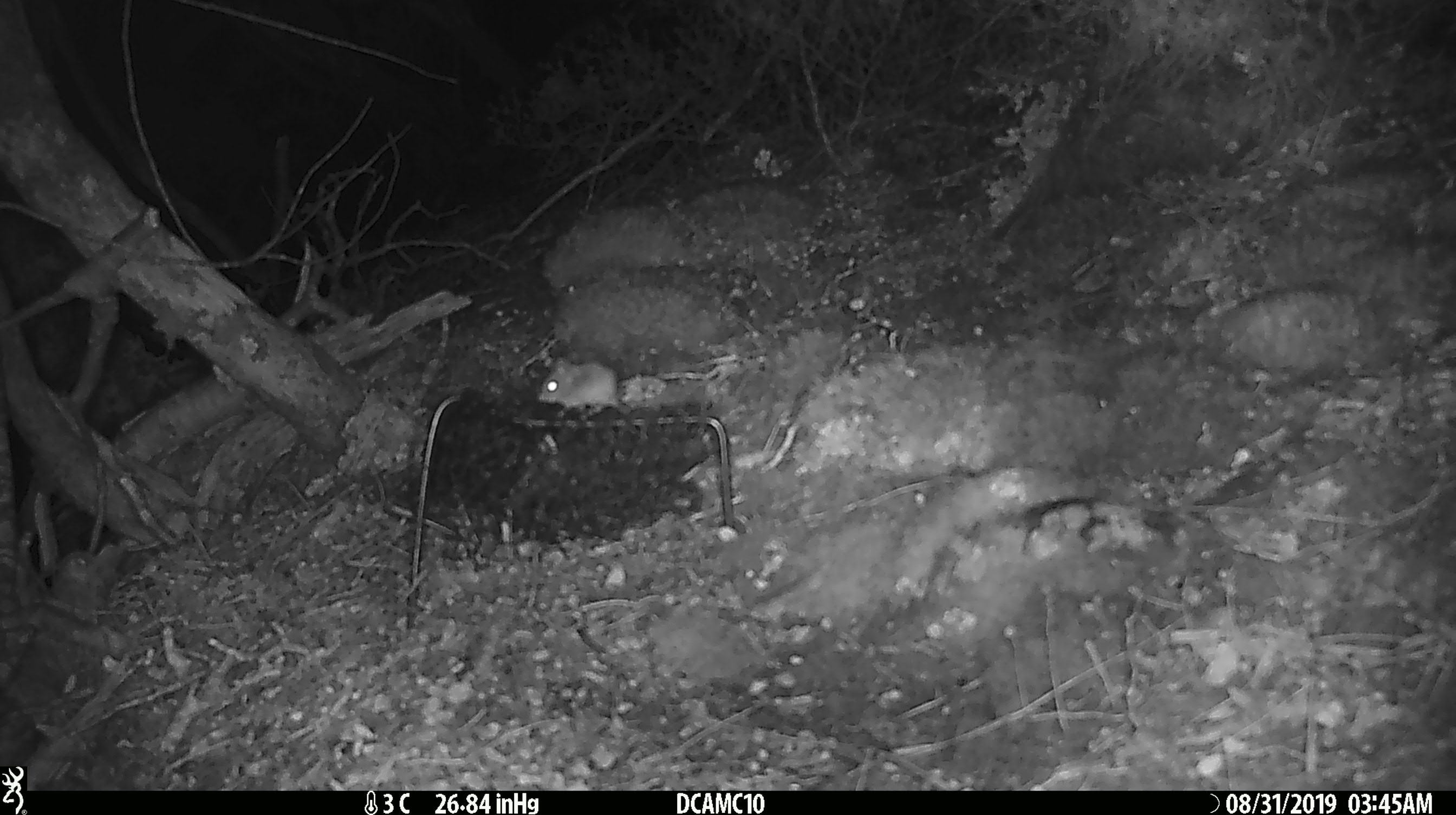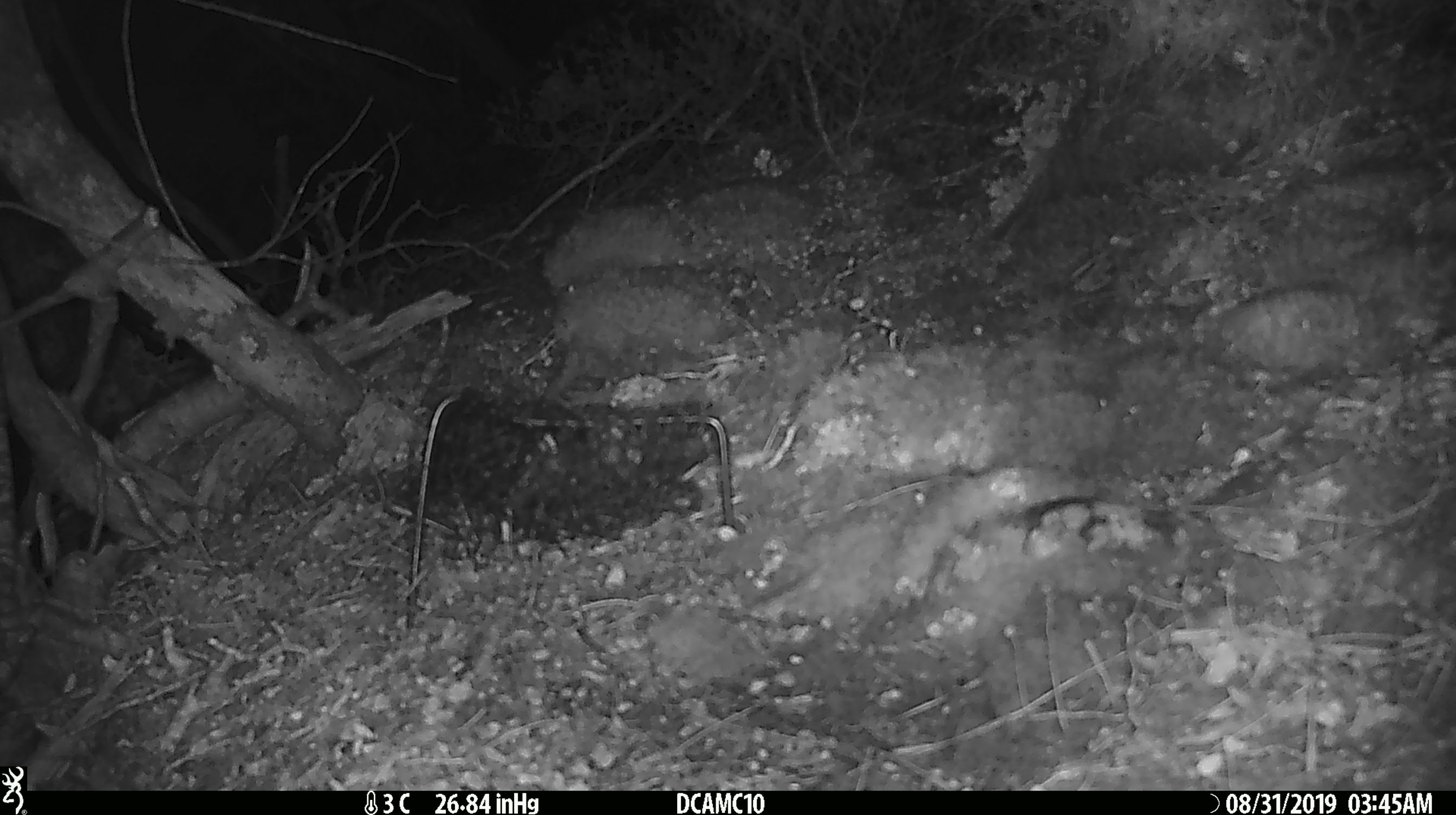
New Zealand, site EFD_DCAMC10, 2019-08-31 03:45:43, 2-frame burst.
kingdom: Animalia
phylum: Chordata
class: Mammalia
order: Rodentia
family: Muridae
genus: Mus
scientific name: Mus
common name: mouse